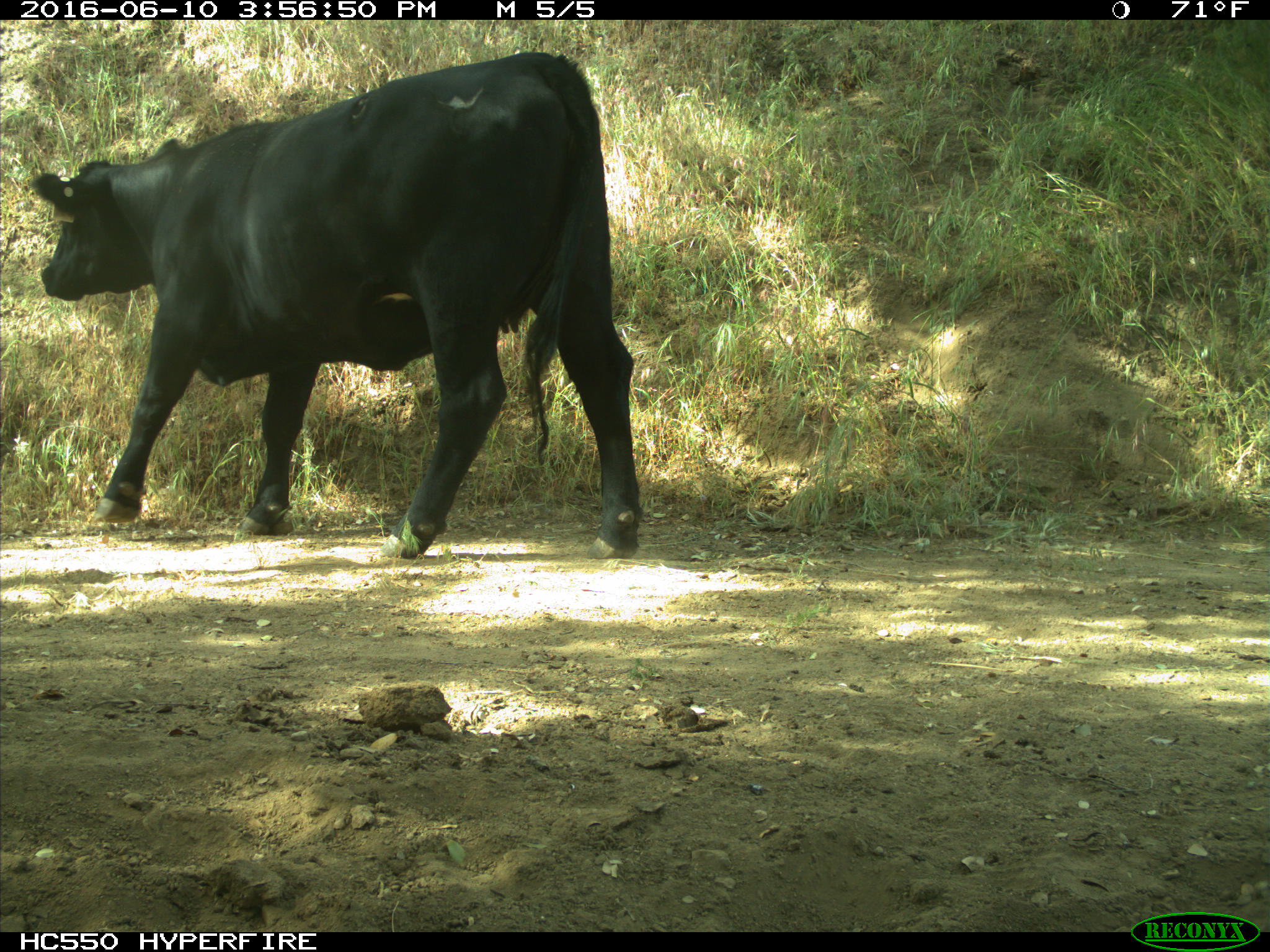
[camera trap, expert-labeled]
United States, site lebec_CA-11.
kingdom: Animalia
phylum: Chordata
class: Mammalia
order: Artiodactyla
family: Bovidae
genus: Bos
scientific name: Bos taurus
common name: domestic cow